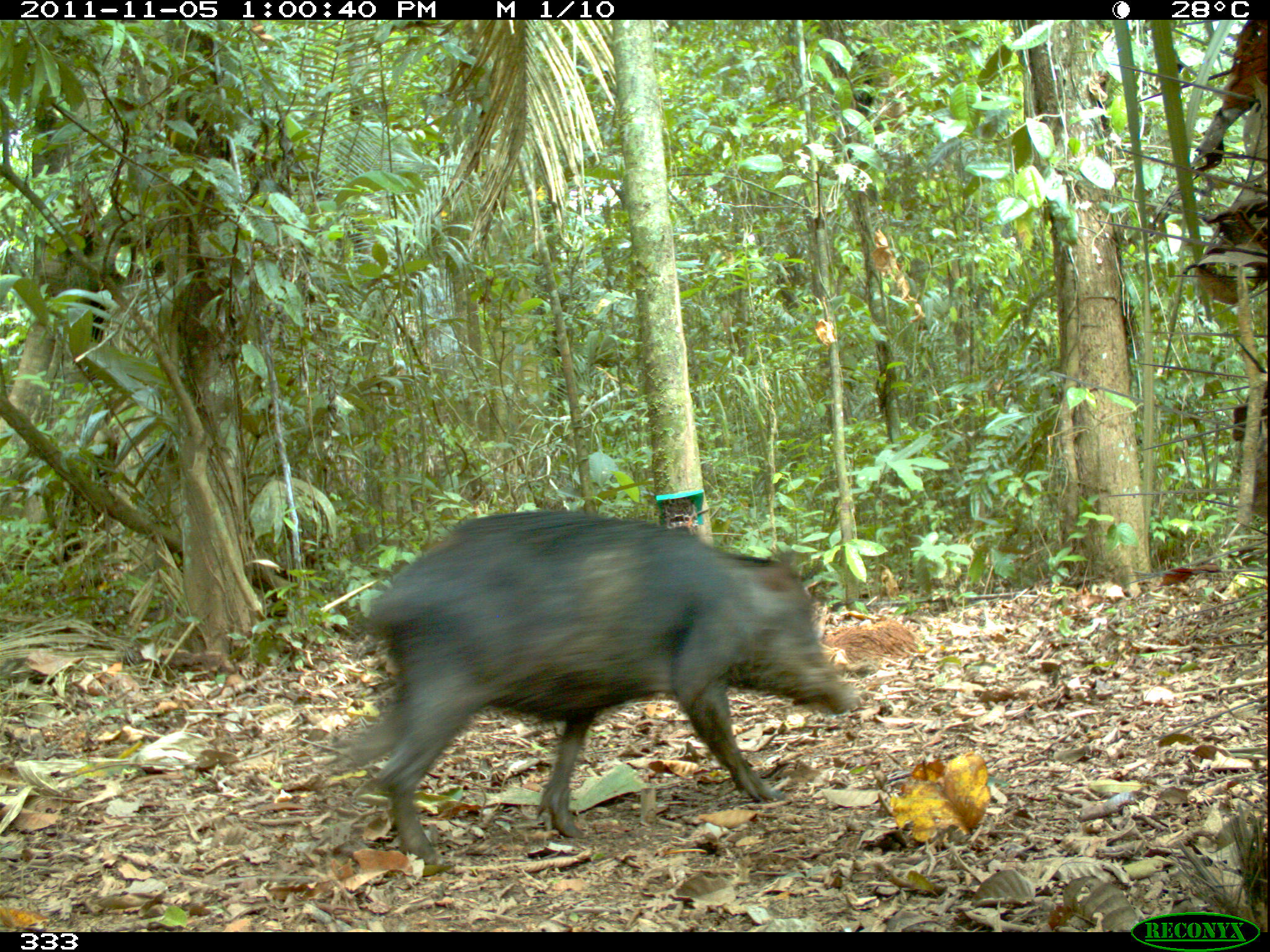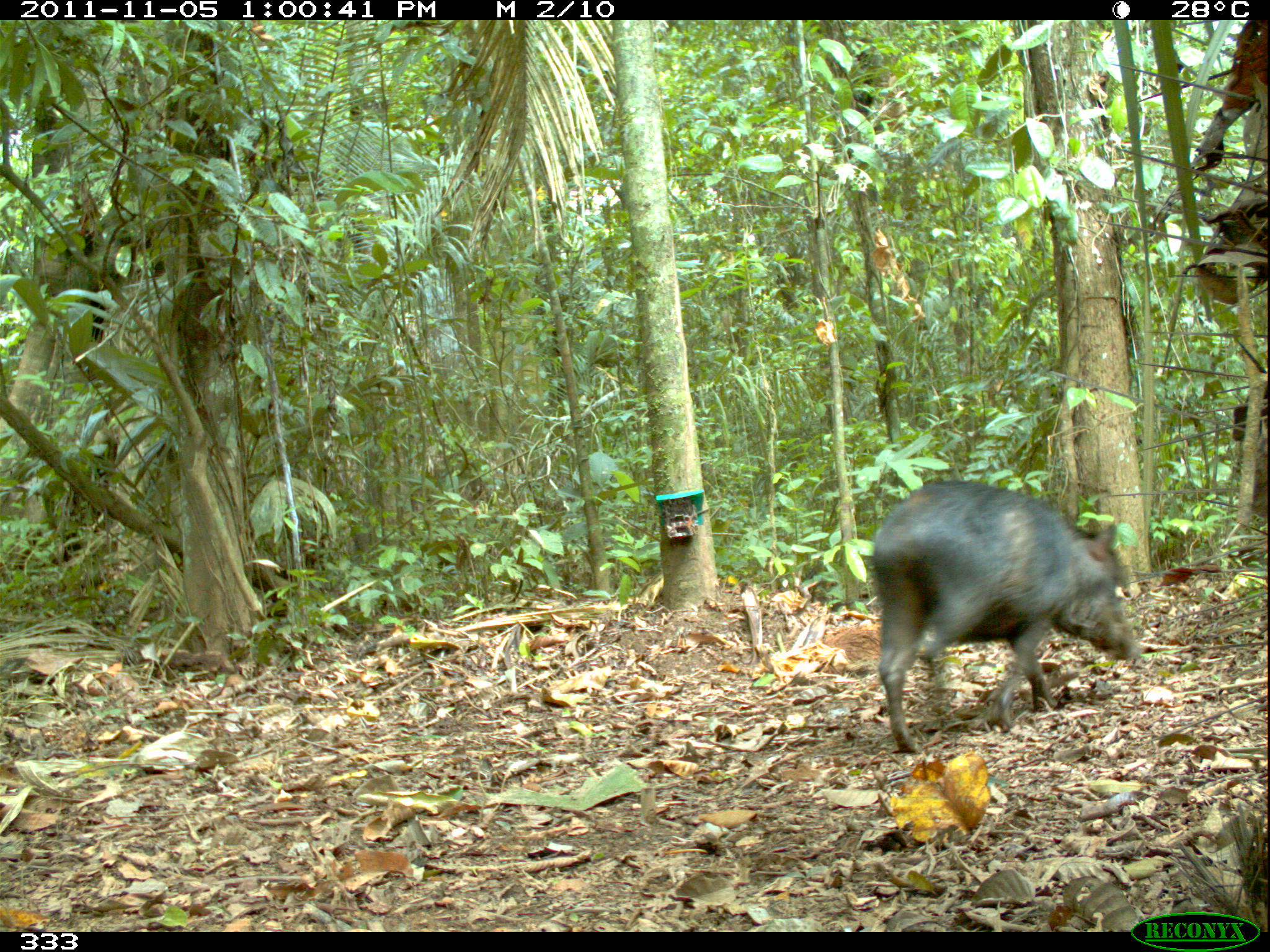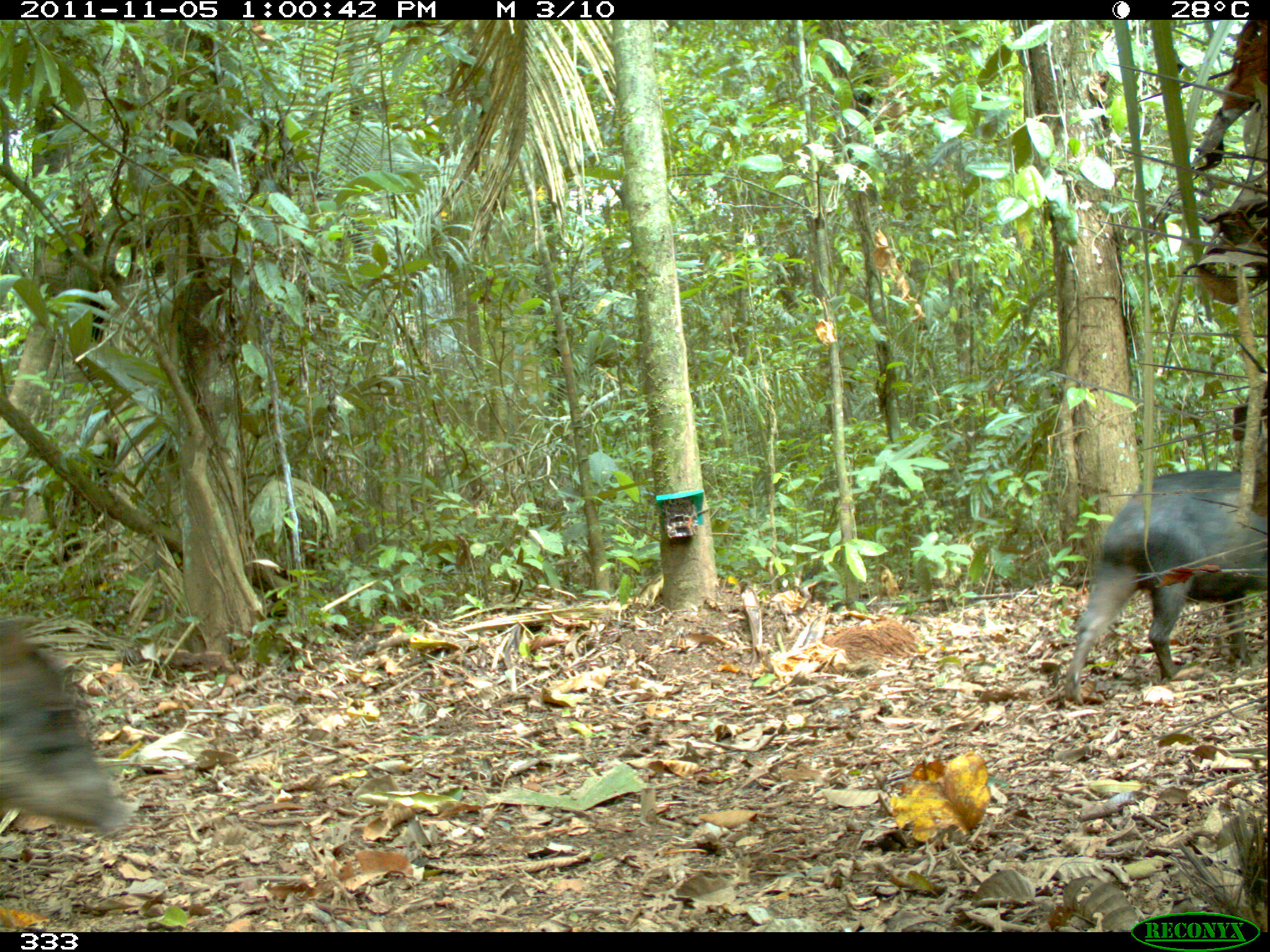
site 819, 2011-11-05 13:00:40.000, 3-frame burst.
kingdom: Animalia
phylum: Chordata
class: Mammalia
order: Artiodactyla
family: Tayassuidae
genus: Tayassu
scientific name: Tayassu pecari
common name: white-lipped peccary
Tayassu pecari (white-lipped peccary).